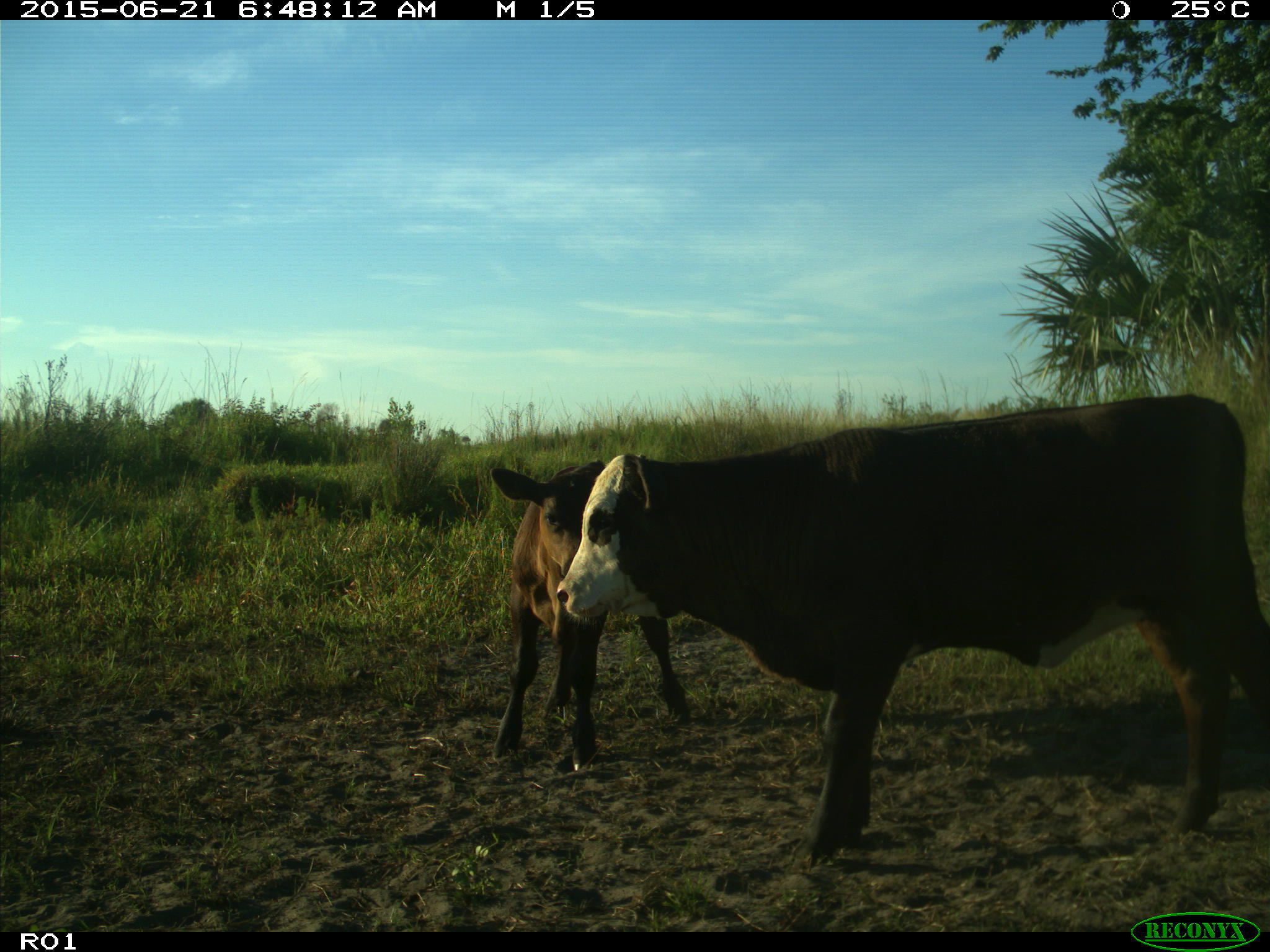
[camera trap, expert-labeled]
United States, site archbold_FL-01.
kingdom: Animalia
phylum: Chordata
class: Mammalia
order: Artiodactyla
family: Bovidae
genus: Bos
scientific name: Bos taurus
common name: domestic cow